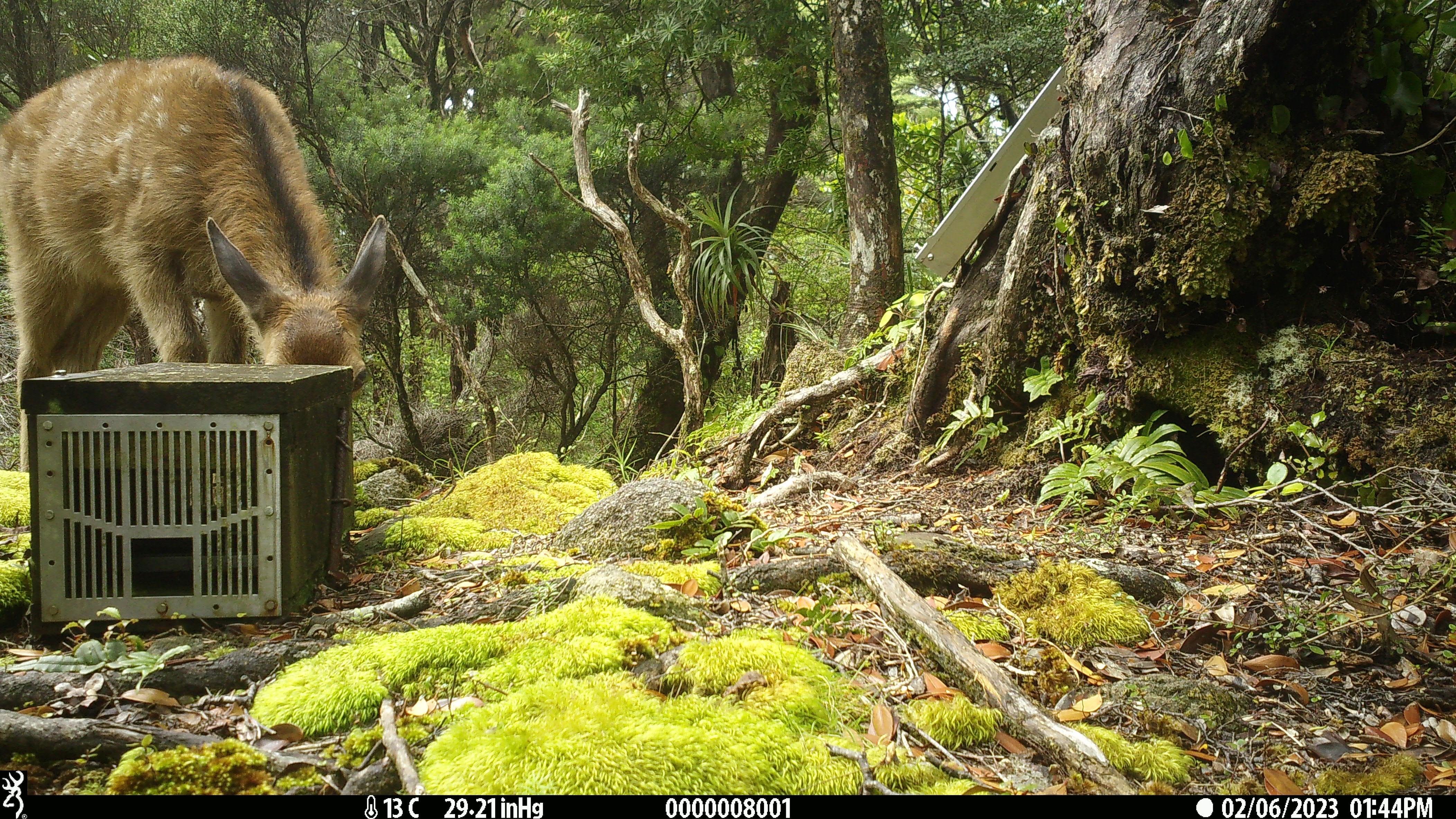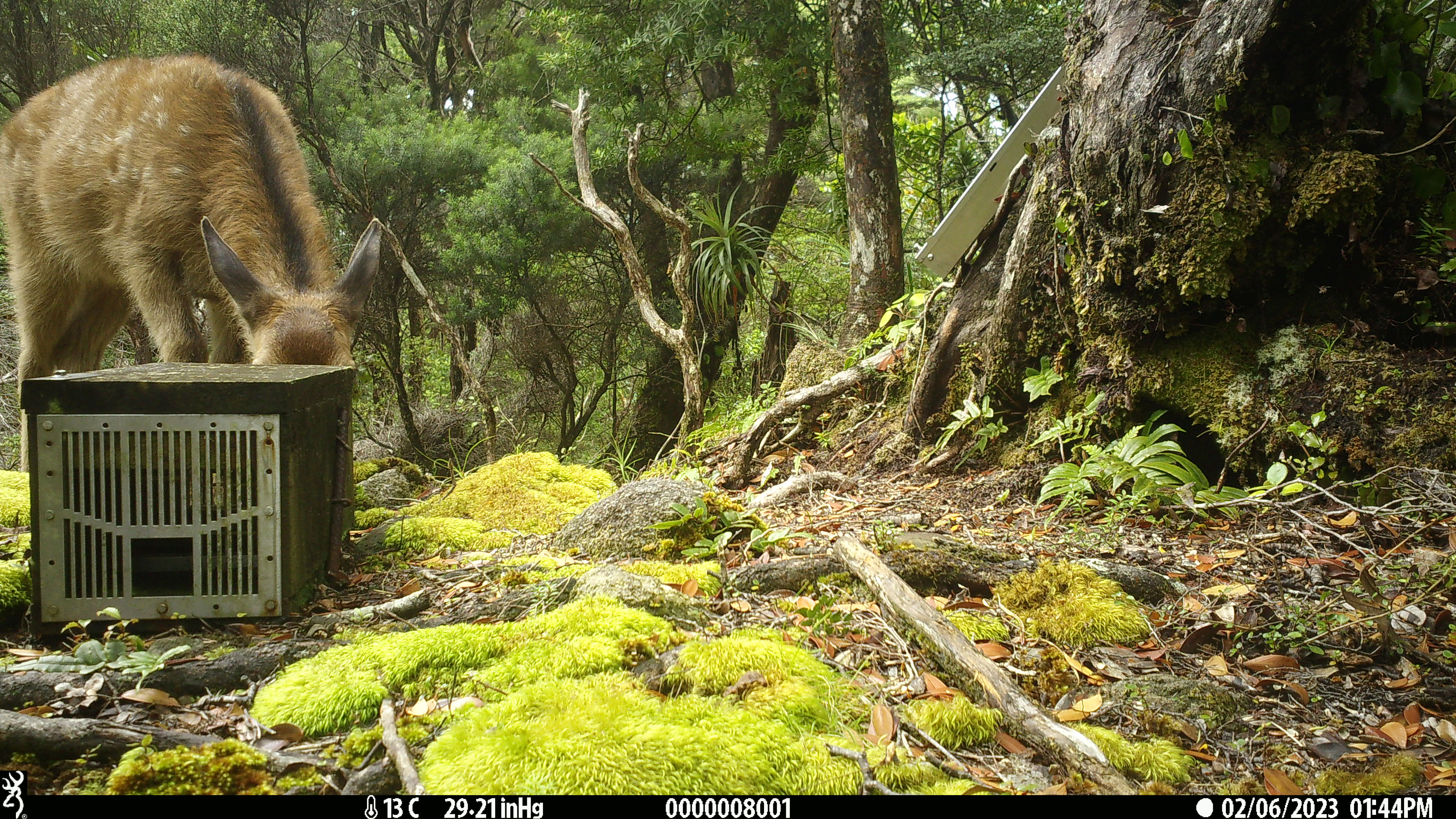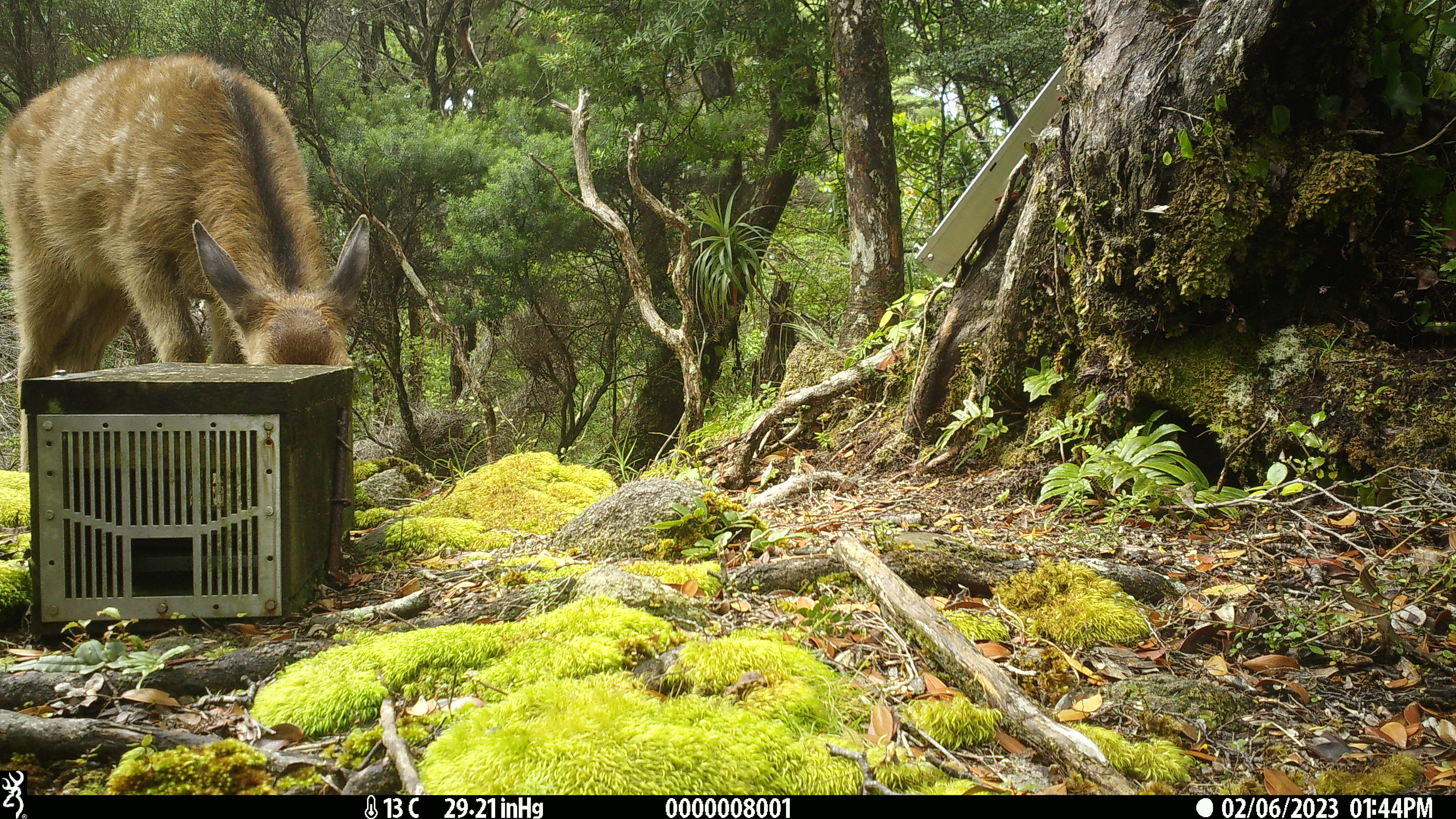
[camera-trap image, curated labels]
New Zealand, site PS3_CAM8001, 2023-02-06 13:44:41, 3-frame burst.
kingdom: Animalia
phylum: Chordata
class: Mammalia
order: Artiodactyla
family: Cervidae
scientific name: Cervidae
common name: deer